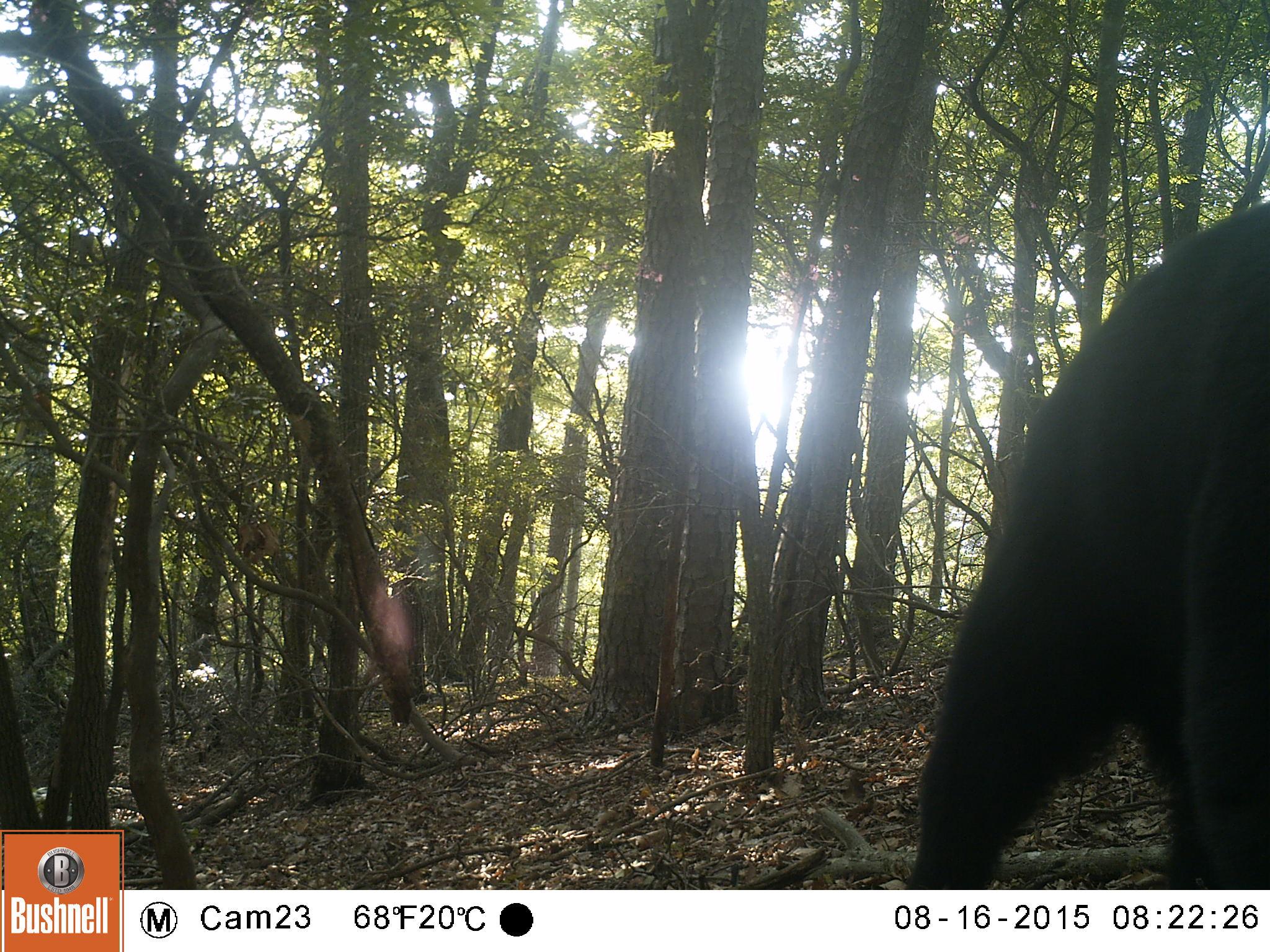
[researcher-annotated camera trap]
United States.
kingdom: Animalia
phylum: Chordata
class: Mammalia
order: Carnivora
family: Ursidae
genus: Ursus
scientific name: Ursus americanus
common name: american black bear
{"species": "American Black Bear (Ursus americanus)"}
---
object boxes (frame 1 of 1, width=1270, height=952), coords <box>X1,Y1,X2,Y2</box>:
American Black Bear: <box>904,202,1270,917</box>